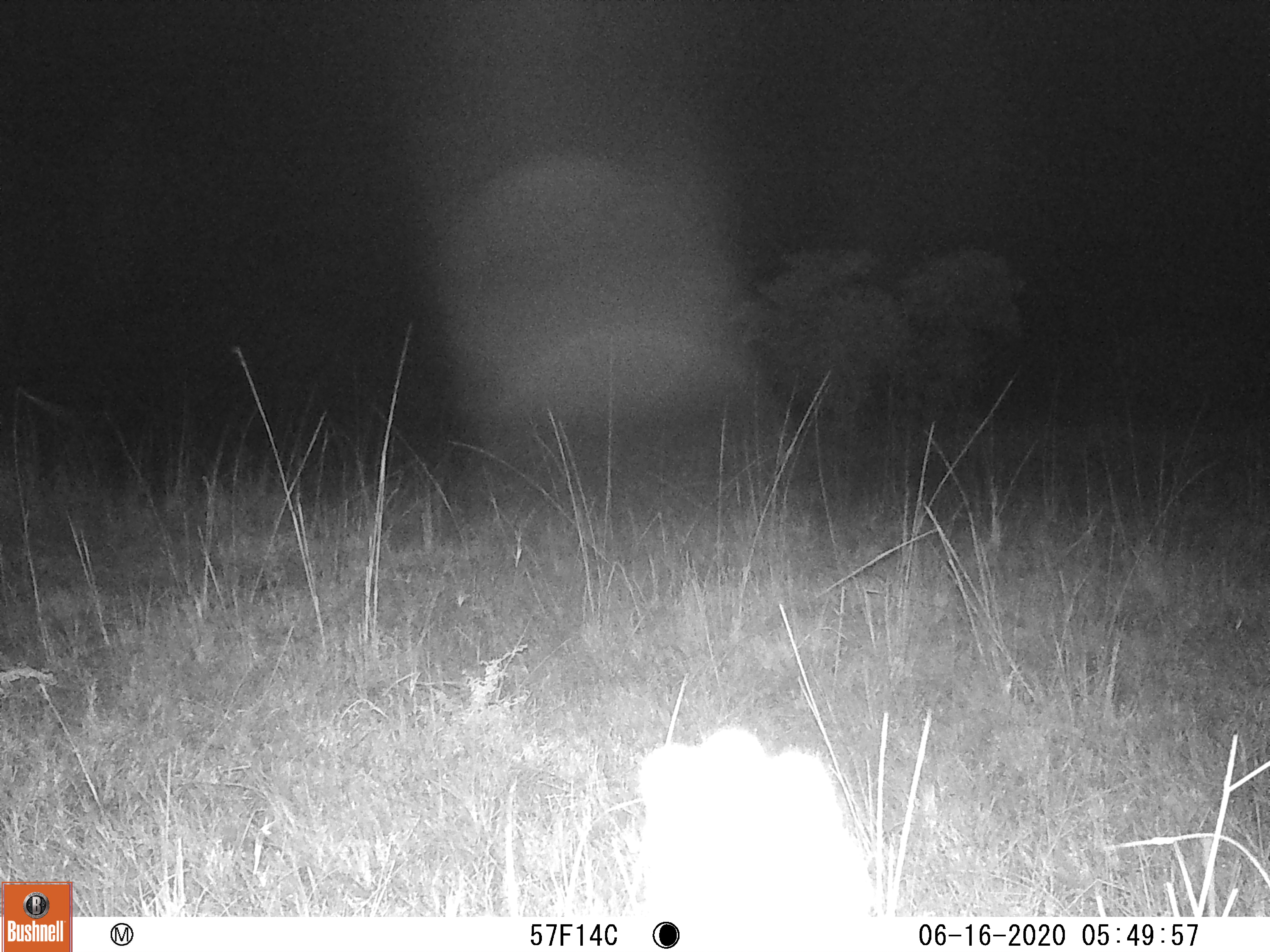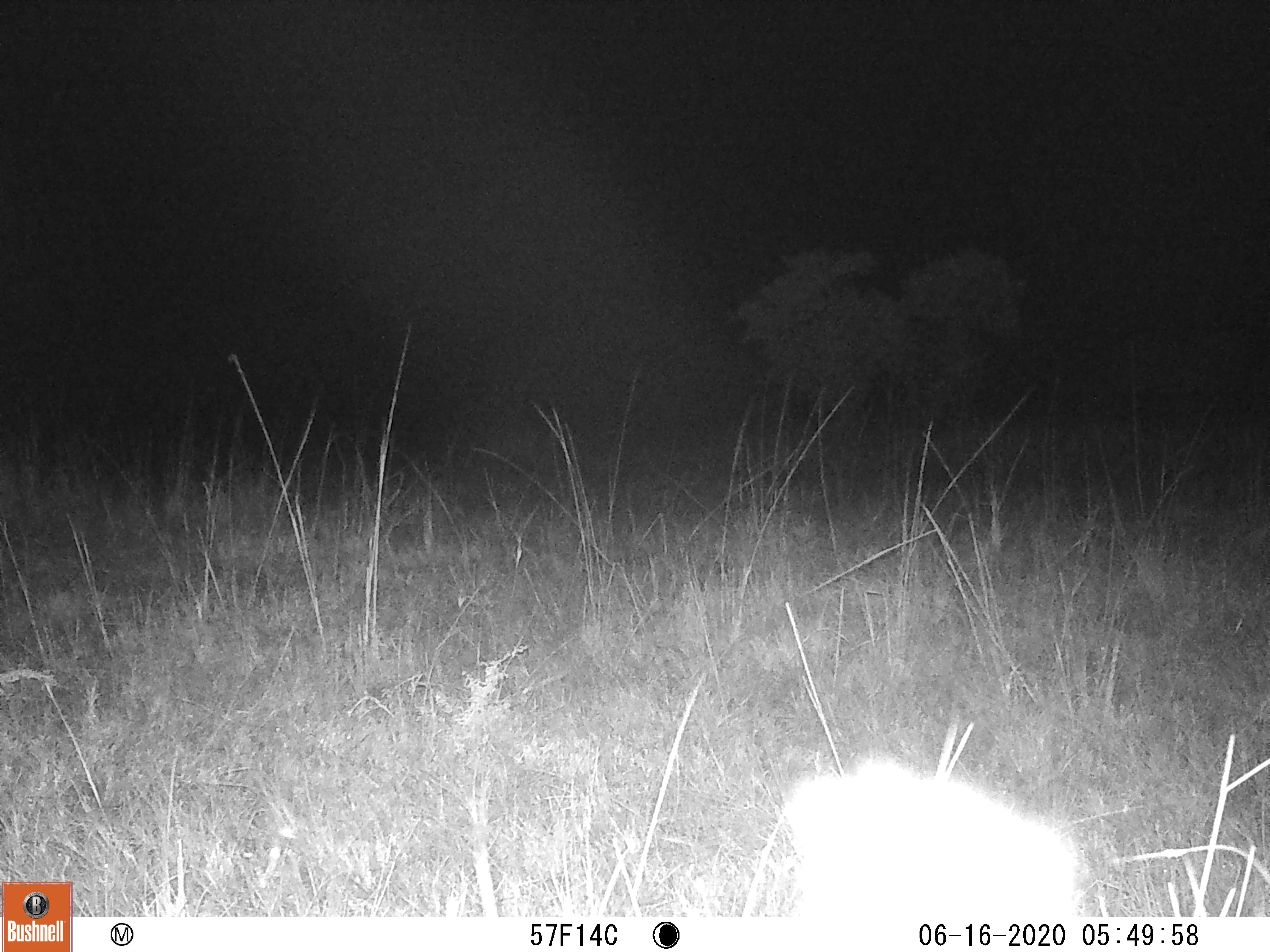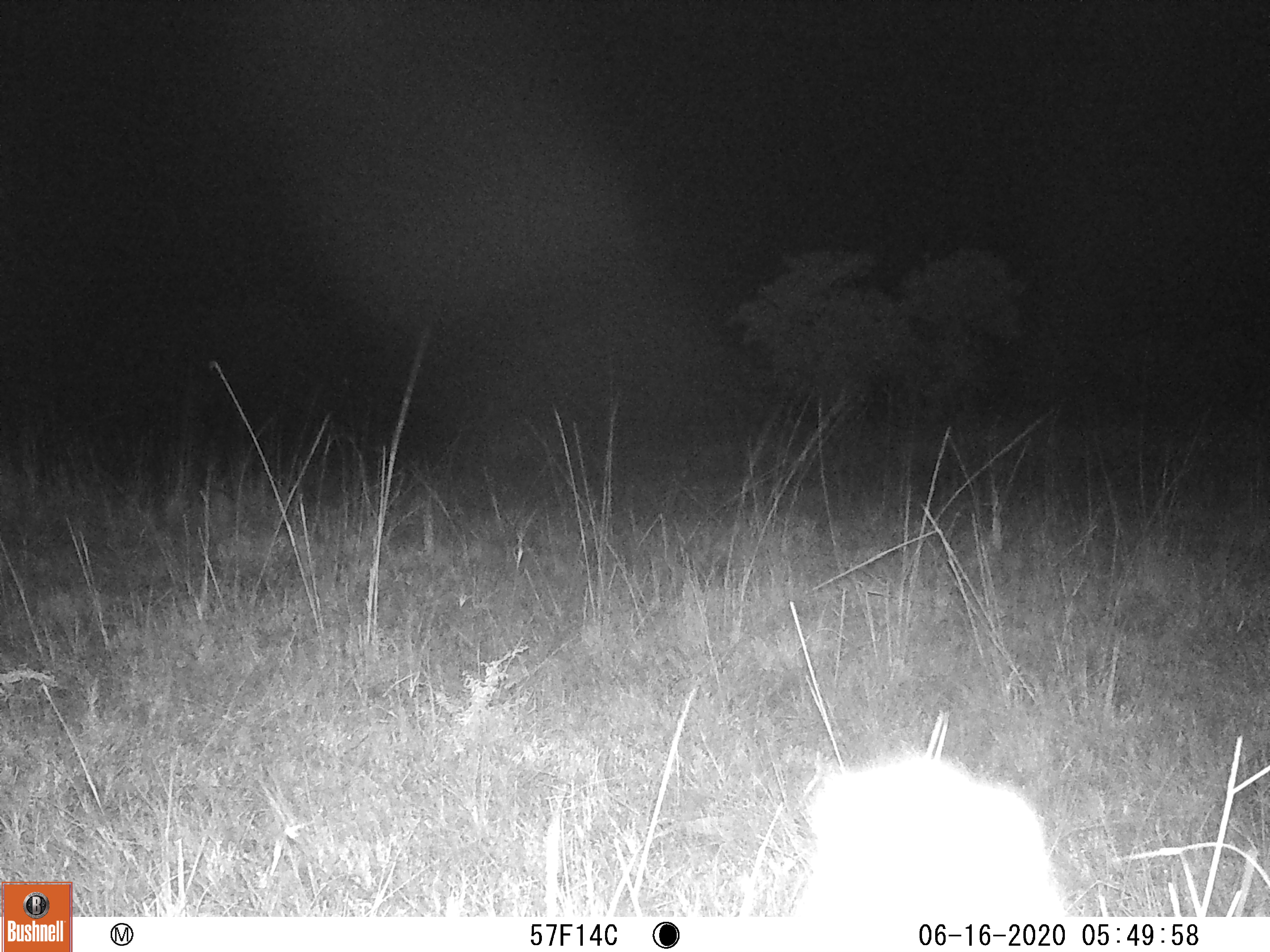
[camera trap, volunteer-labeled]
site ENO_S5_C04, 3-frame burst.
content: unidentified animal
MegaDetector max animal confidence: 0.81